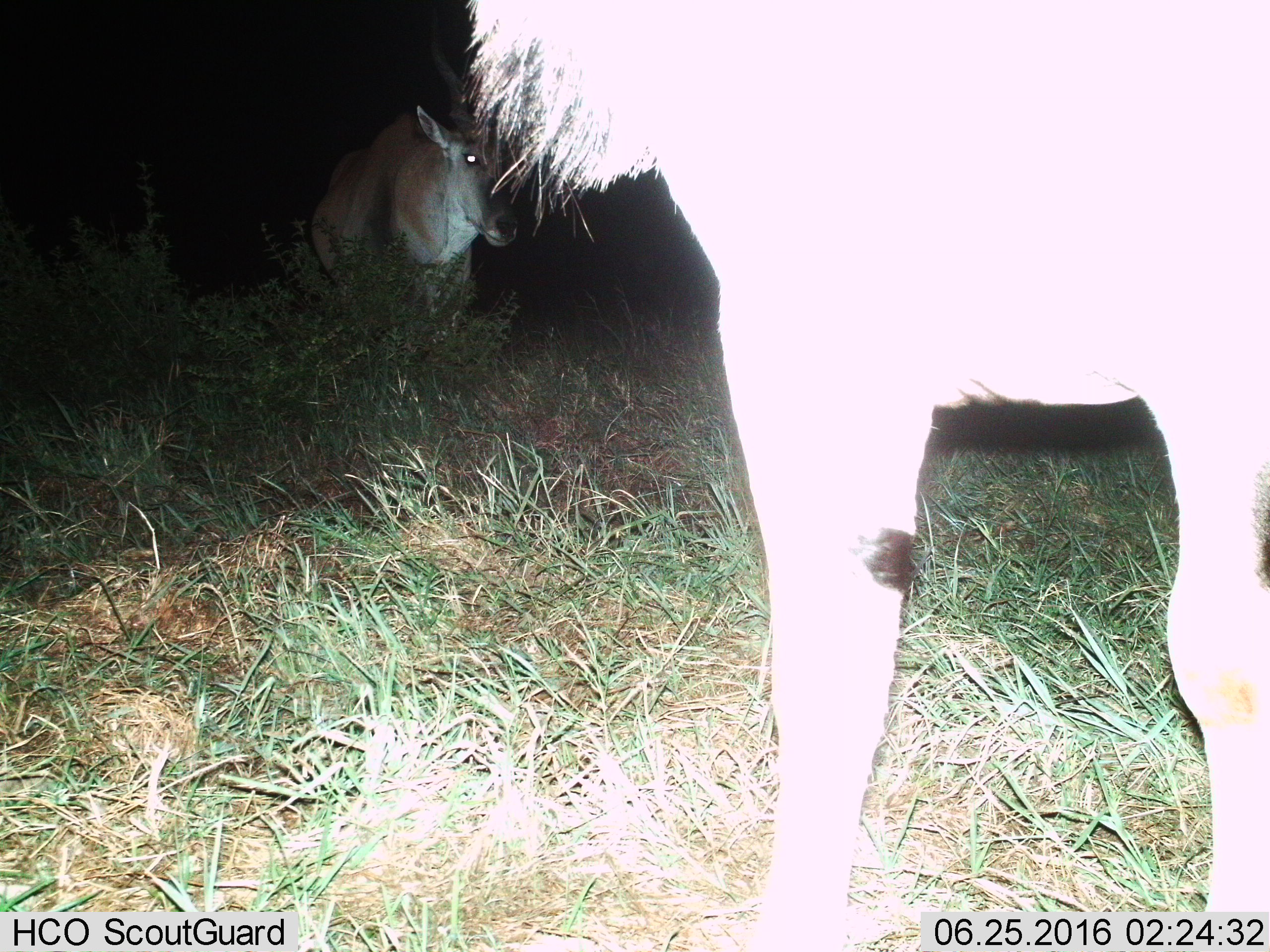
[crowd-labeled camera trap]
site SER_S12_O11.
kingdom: Animalia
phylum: Chordata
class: Mammalia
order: Artiodactyla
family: Bovidae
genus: Tragelaphus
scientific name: Tragelaphus oryx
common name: eland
Eland (Tragelaphus oryx), count 2. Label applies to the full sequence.